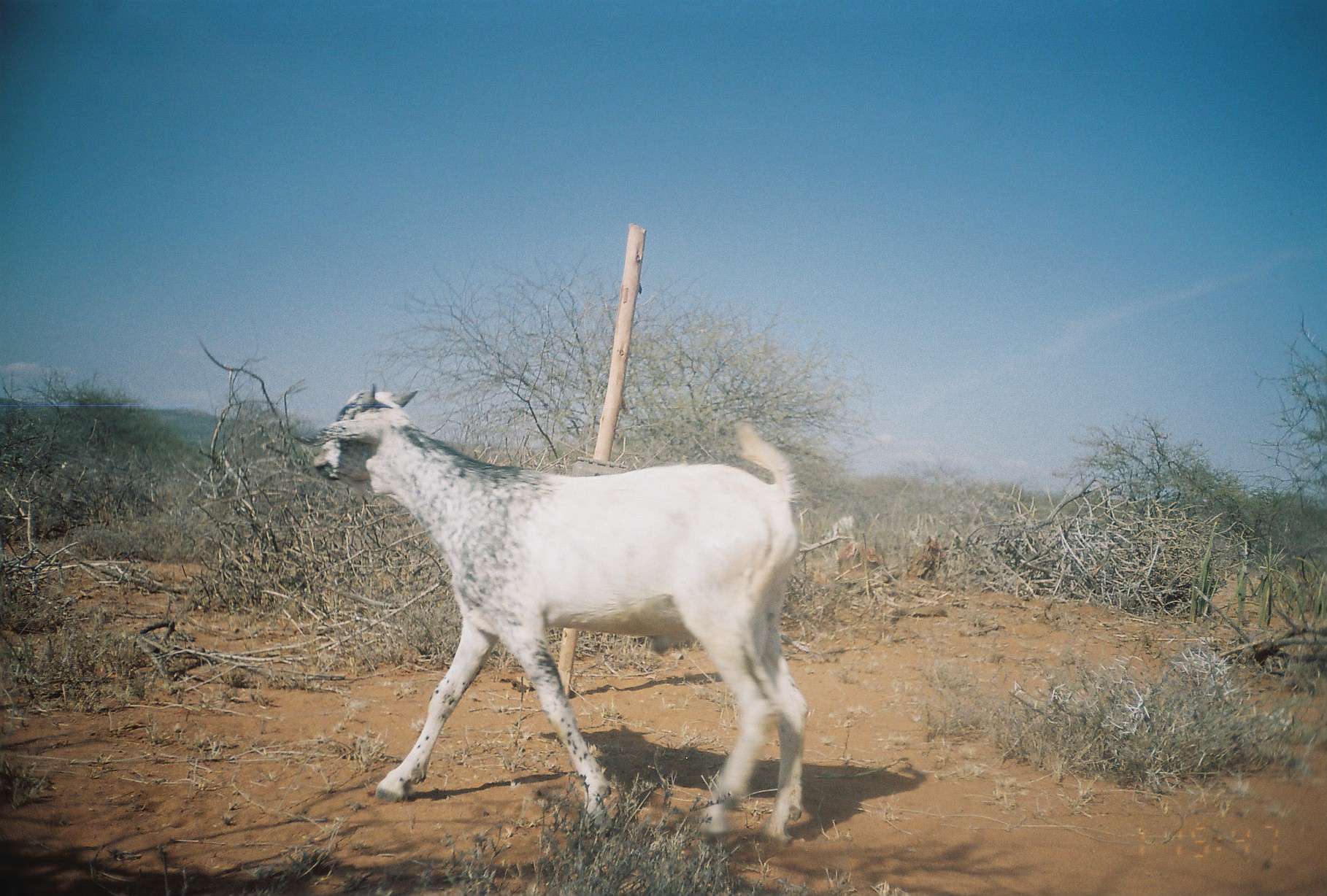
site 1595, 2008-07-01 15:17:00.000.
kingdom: Animalia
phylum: Chordata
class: Mammalia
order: Artiodactyla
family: Bovidae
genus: Capra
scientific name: Capra aegagrus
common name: wild goat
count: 2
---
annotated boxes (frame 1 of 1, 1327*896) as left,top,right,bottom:
capra aegagrus: 287,382,812,848; 822,515,860,536